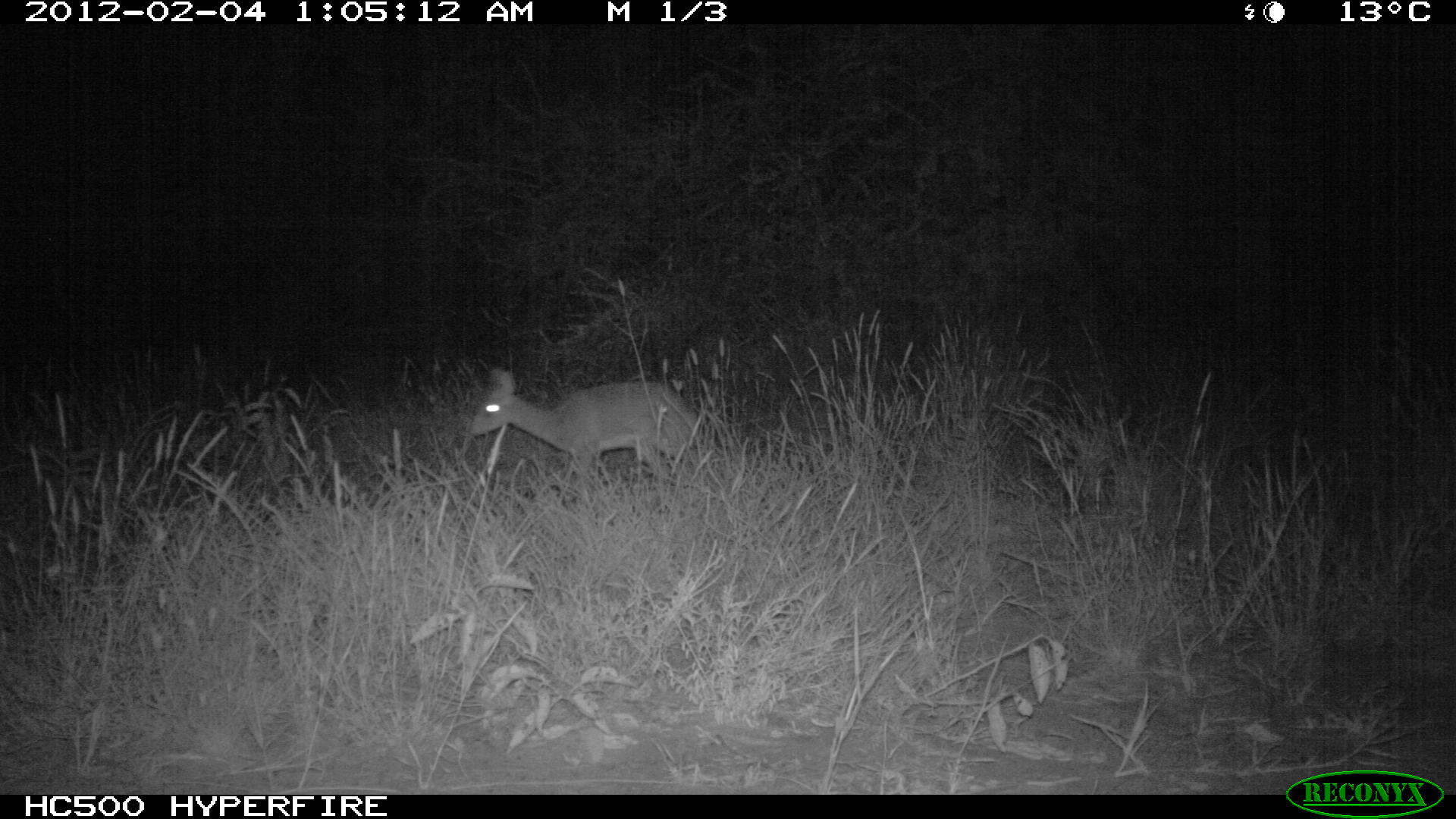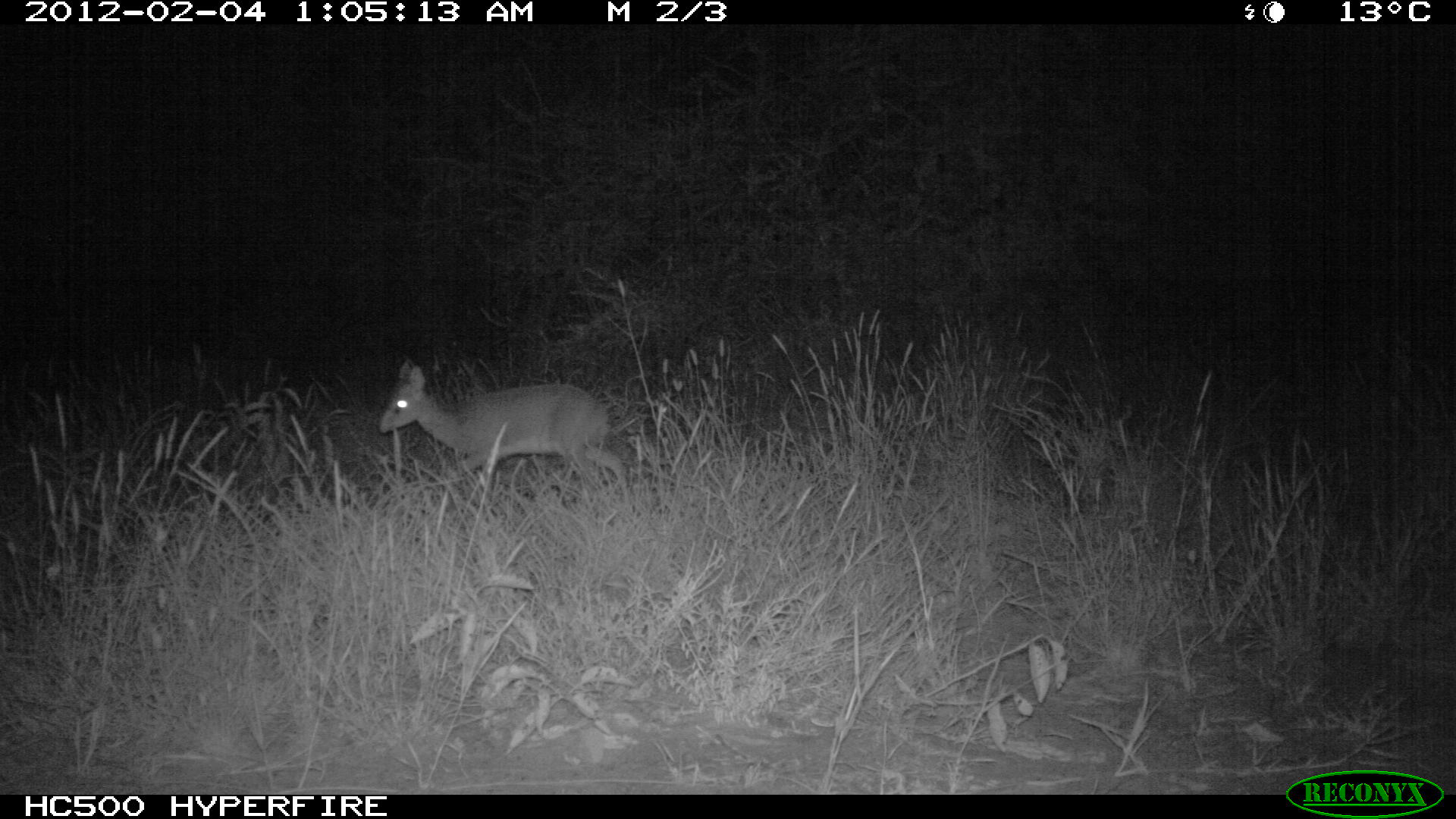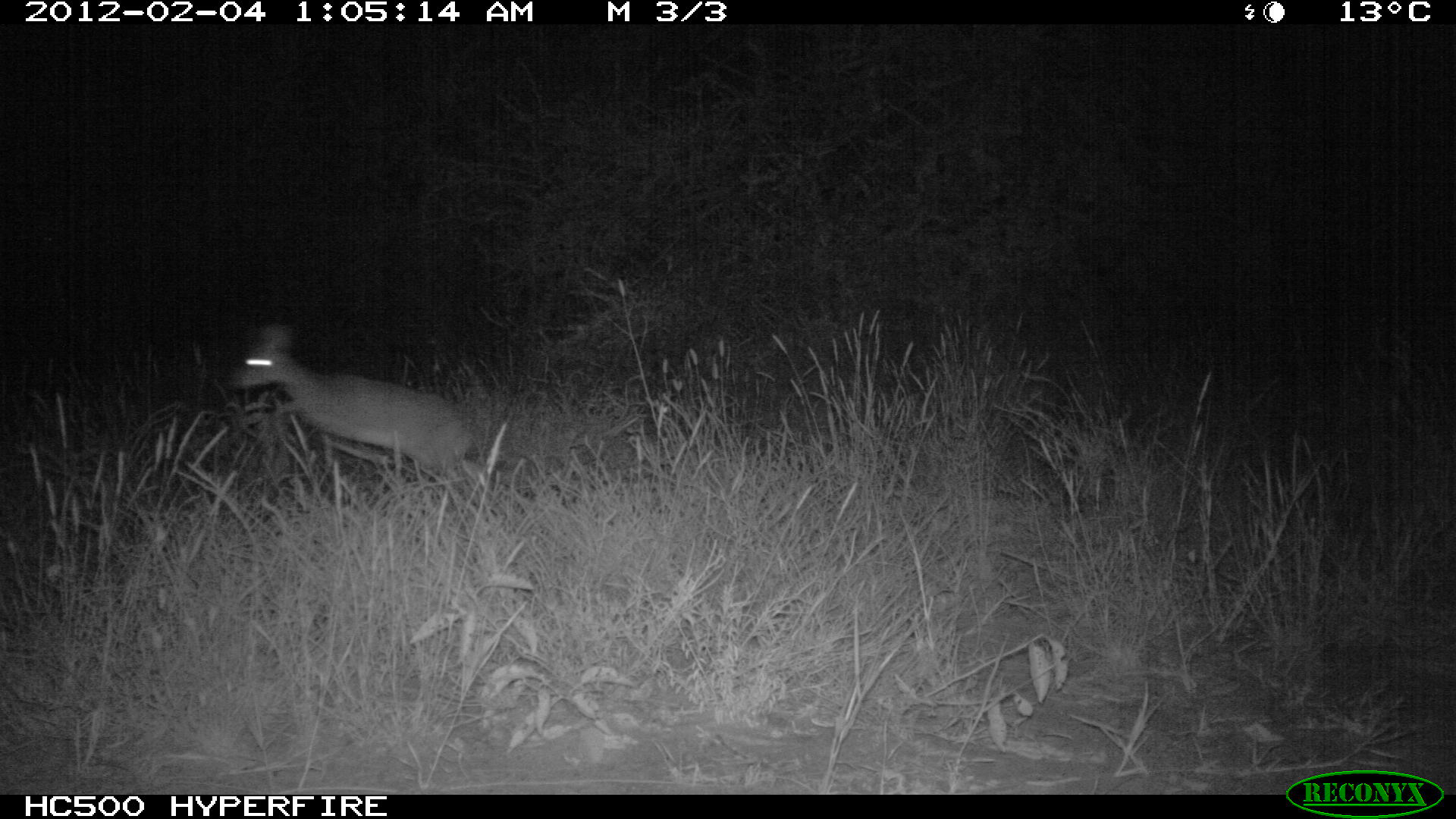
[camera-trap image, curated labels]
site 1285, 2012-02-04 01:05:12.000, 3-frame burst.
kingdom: Animalia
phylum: Chordata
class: Mammalia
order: Artiodactyla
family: Bovidae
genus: Madoqua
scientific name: Madoqua guentheri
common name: günther's dik-dik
Madoqua guentheri (günther's dik-dik), count 1.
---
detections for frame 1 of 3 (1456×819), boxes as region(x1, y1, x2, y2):
madoqua guentheri: region(467, 365, 700, 484)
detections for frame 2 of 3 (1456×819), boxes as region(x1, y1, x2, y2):
madoqua guentheri: region(376, 355, 635, 502)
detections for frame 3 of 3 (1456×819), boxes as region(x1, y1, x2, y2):
madoqua guentheri: region(223, 319, 488, 487)